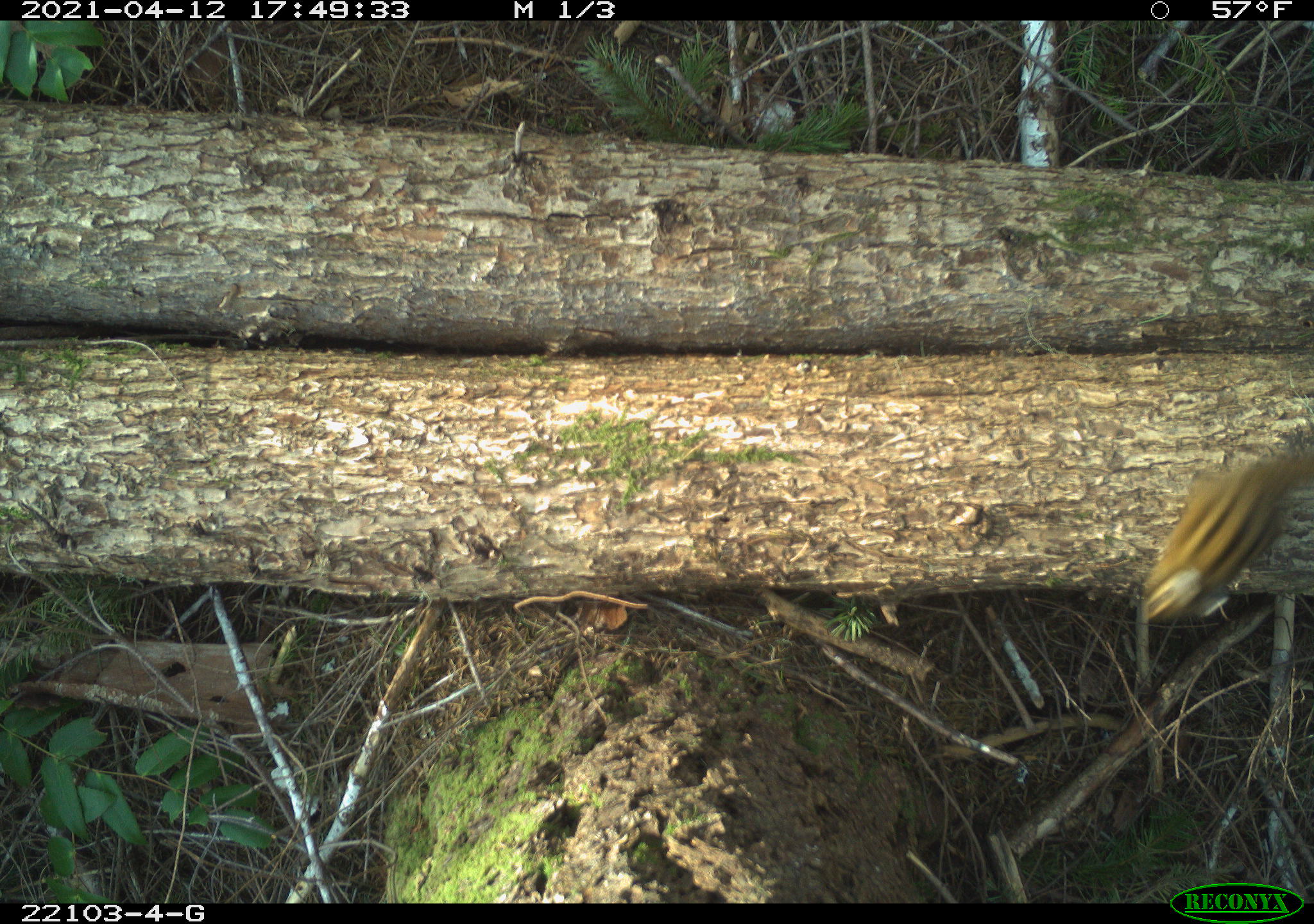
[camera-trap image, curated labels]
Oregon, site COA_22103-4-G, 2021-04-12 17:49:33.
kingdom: Animalia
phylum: Chordata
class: Mammalia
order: Rodentia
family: Sciuridae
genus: Neotamias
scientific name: Neotamias townsendii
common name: townsend's chipmunk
Townsend's chipmunk (Neotamias townsendii).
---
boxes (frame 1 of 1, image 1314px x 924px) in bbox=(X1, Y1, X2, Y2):
townsend's chipmunk: bbox=(1122, 428, 1312, 648)